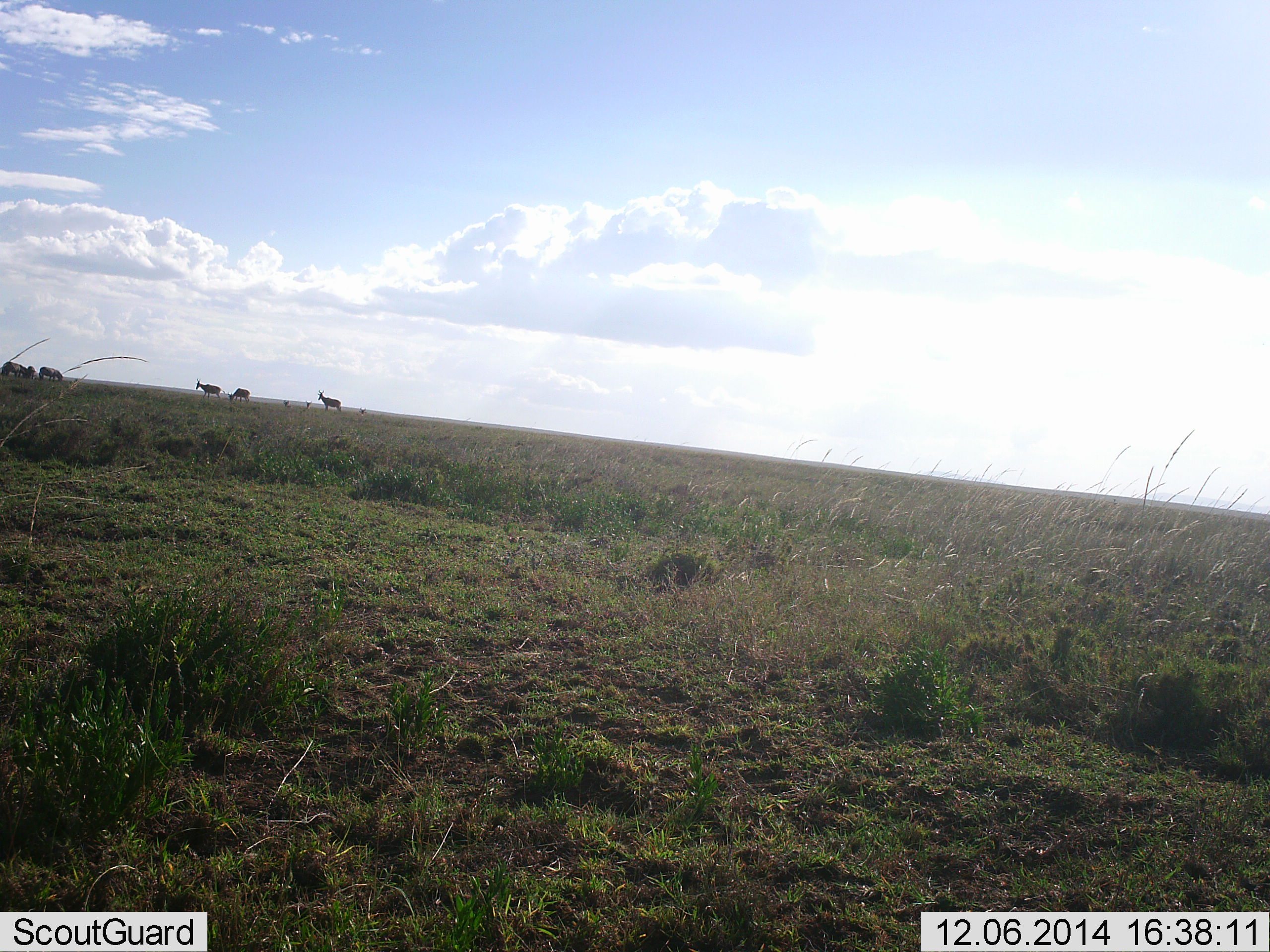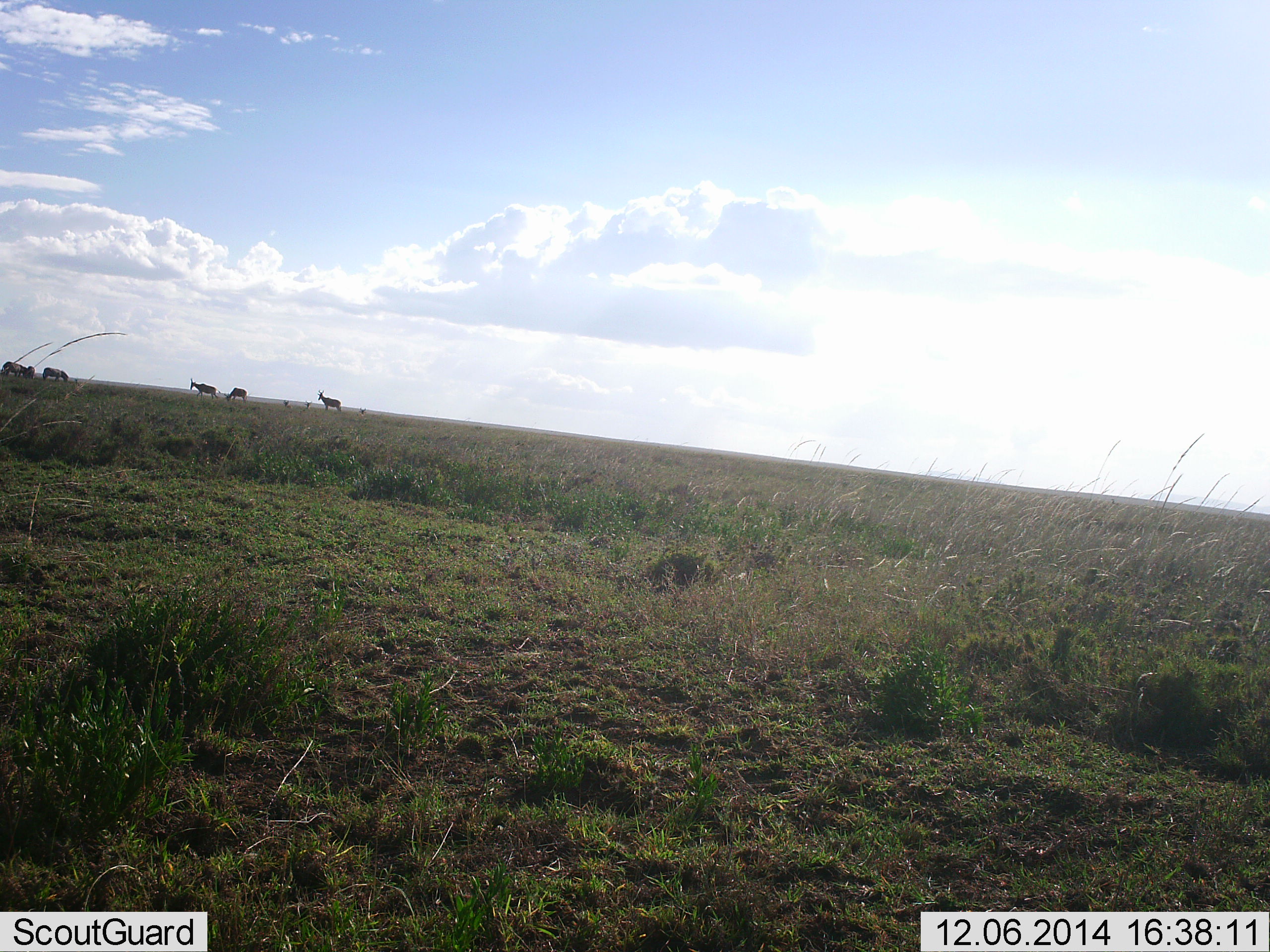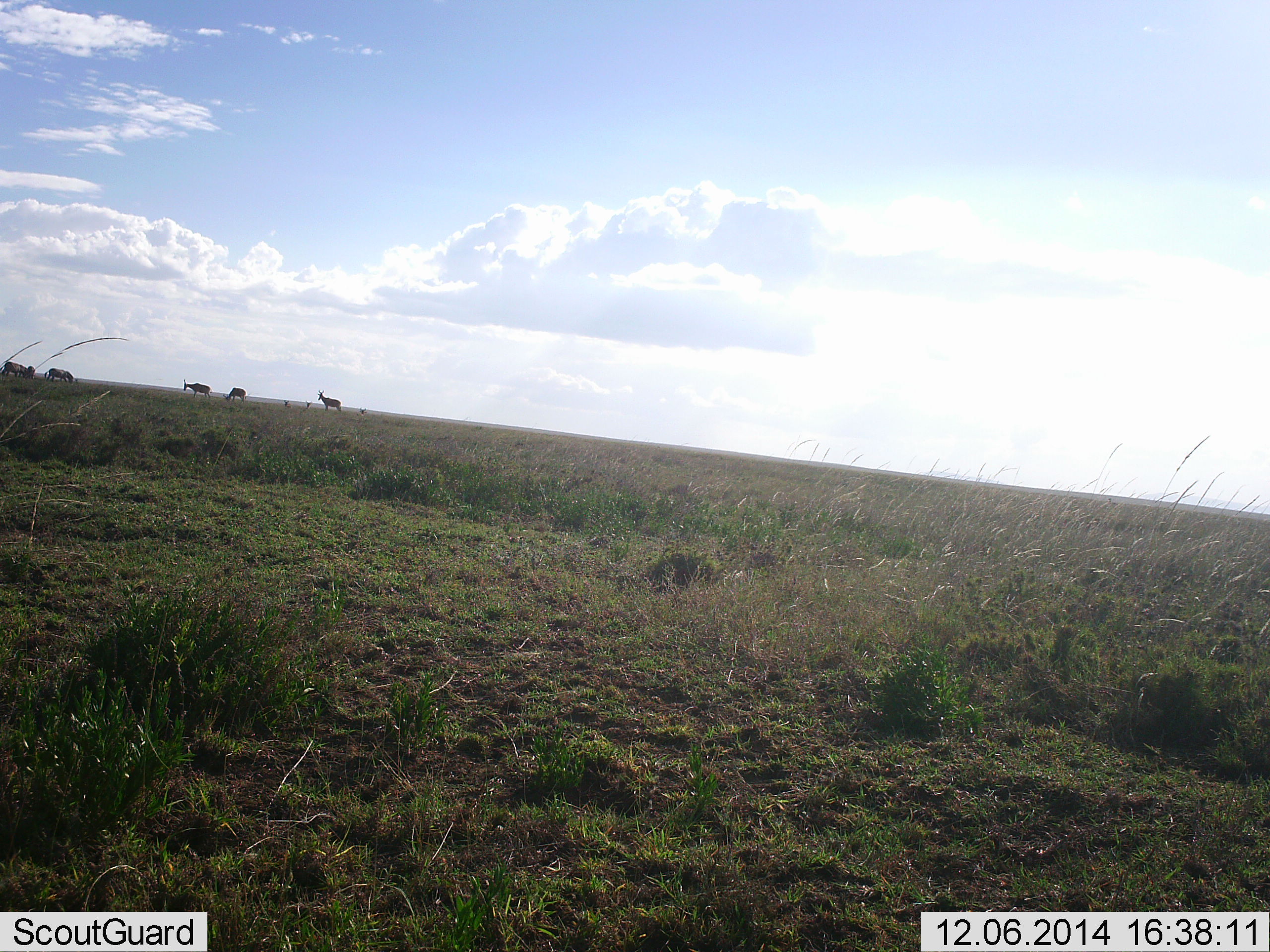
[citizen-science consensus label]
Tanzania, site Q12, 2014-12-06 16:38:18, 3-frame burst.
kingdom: Animalia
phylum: Chordata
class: Mammalia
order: Artiodactyla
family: Bovidae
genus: Alcelaphus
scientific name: Alcelaphus buselaphus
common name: hartebeest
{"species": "hartebeest (Alcelaphus buselaphus)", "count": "3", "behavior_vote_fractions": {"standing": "40%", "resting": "0%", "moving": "80%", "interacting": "0%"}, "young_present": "0%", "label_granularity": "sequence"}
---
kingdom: Animalia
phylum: Chordata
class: Mammalia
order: Perissodactyla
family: Equidae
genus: Equus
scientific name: Equus quagga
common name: plains zebra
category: zebra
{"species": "zebra (plains zebra) (Equus quagga)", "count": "3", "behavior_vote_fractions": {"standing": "0%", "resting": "0%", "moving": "33%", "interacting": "0%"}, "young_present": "0%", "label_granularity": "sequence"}